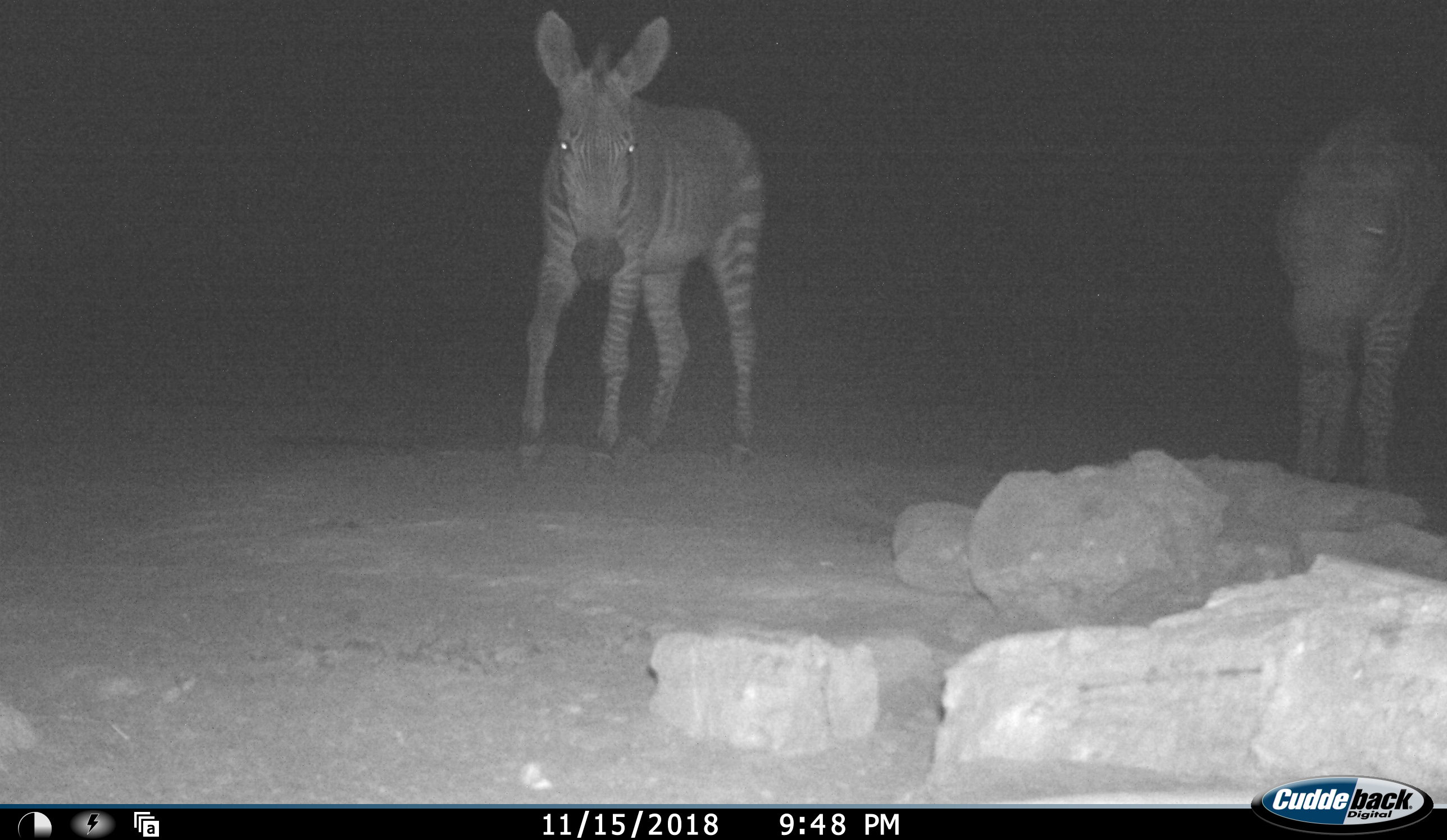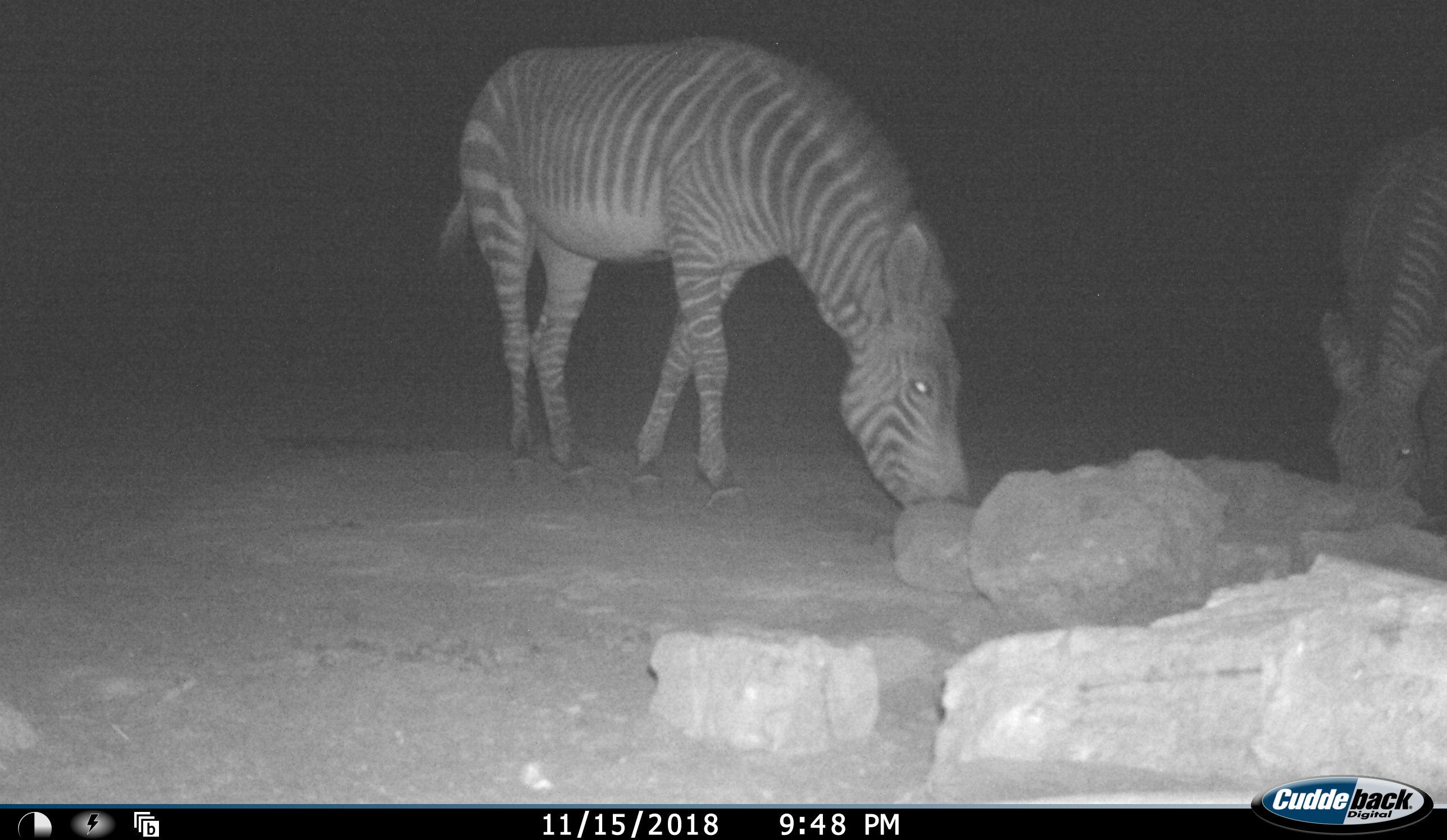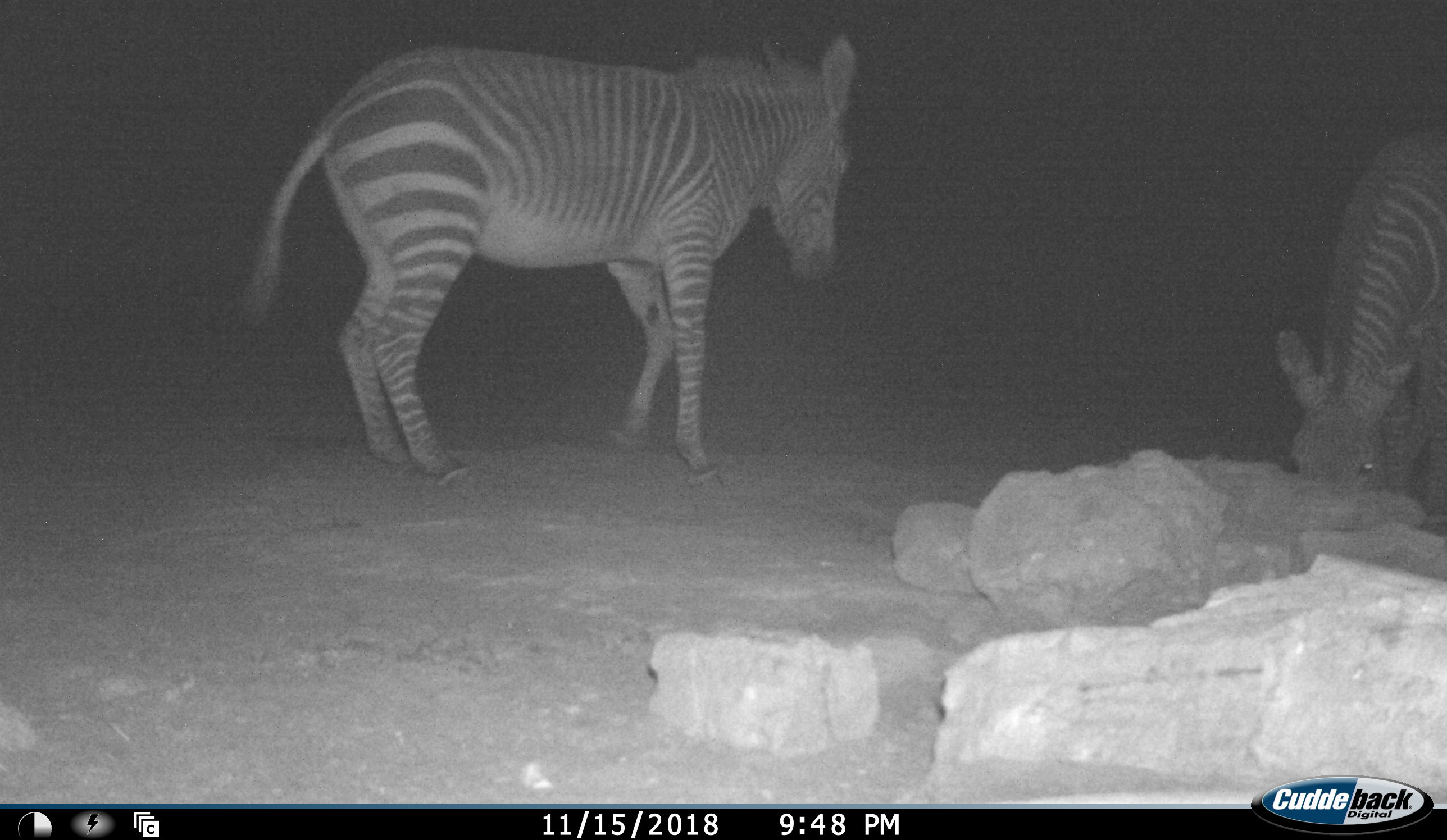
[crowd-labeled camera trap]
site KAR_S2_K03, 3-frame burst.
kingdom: Animalia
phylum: Chordata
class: Mammalia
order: Perissodactyla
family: Equidae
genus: Equus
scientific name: Equus zebra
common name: mountain zebra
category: zebramountain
Zebramountain (mountain zebra) (Equus zebra), count 2. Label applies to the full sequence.